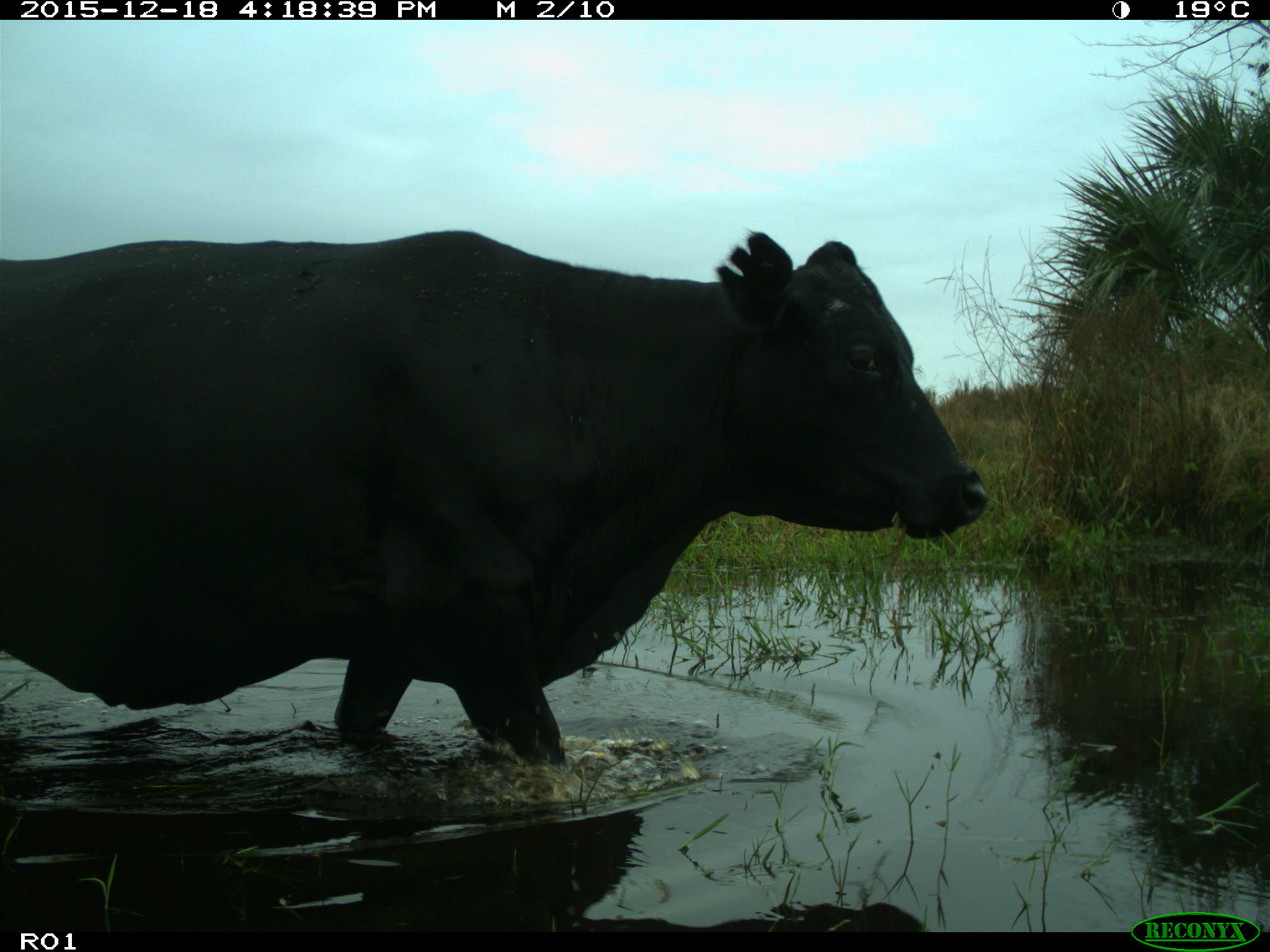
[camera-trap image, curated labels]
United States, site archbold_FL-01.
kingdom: Animalia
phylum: Chordata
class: Mammalia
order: Artiodactyla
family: Bovidae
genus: Bos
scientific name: Bos taurus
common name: domestic cow